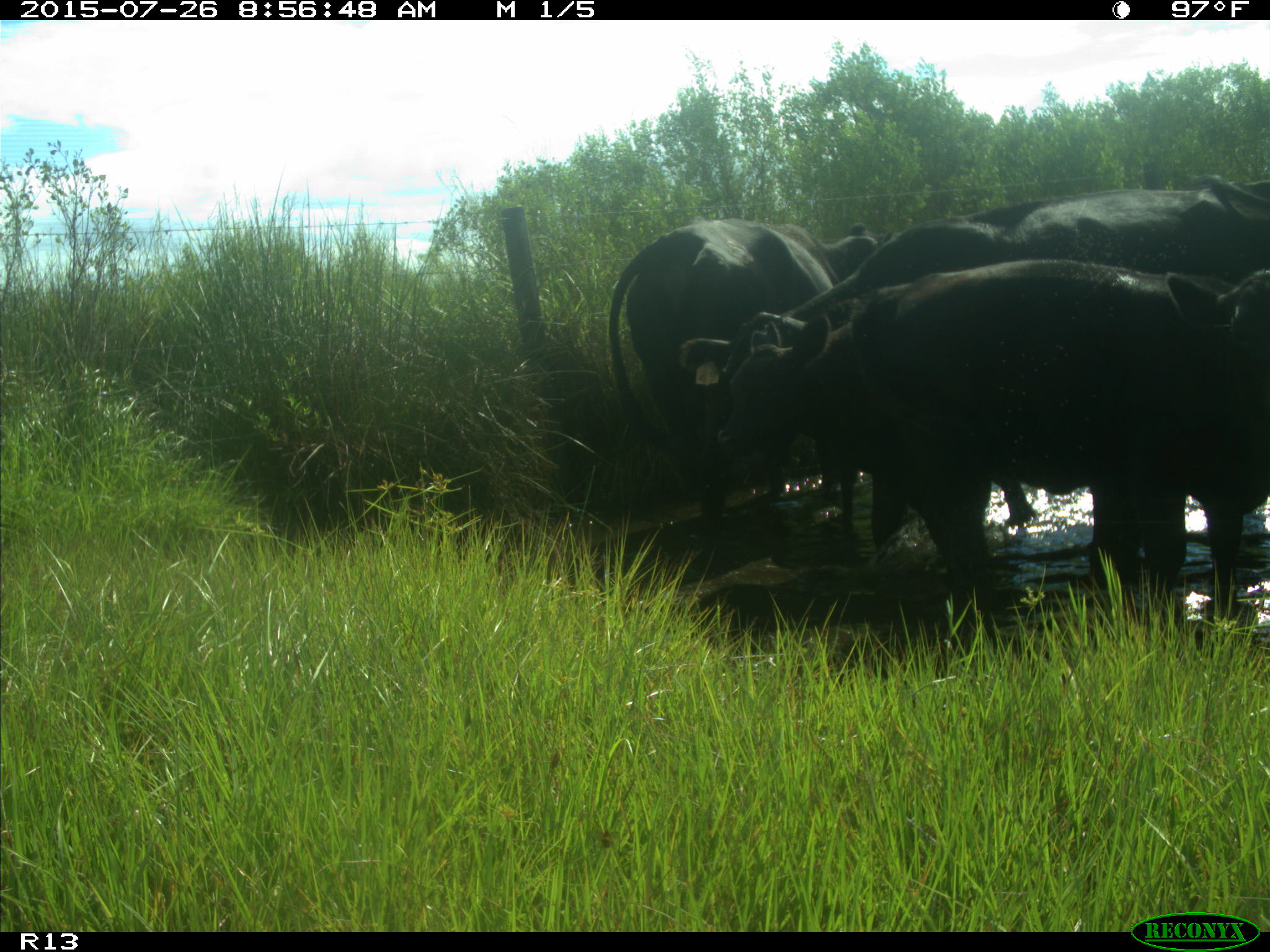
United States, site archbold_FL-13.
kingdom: Animalia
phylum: Chordata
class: Mammalia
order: Artiodactyla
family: Bovidae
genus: Bos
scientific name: Bos taurus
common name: domestic cow